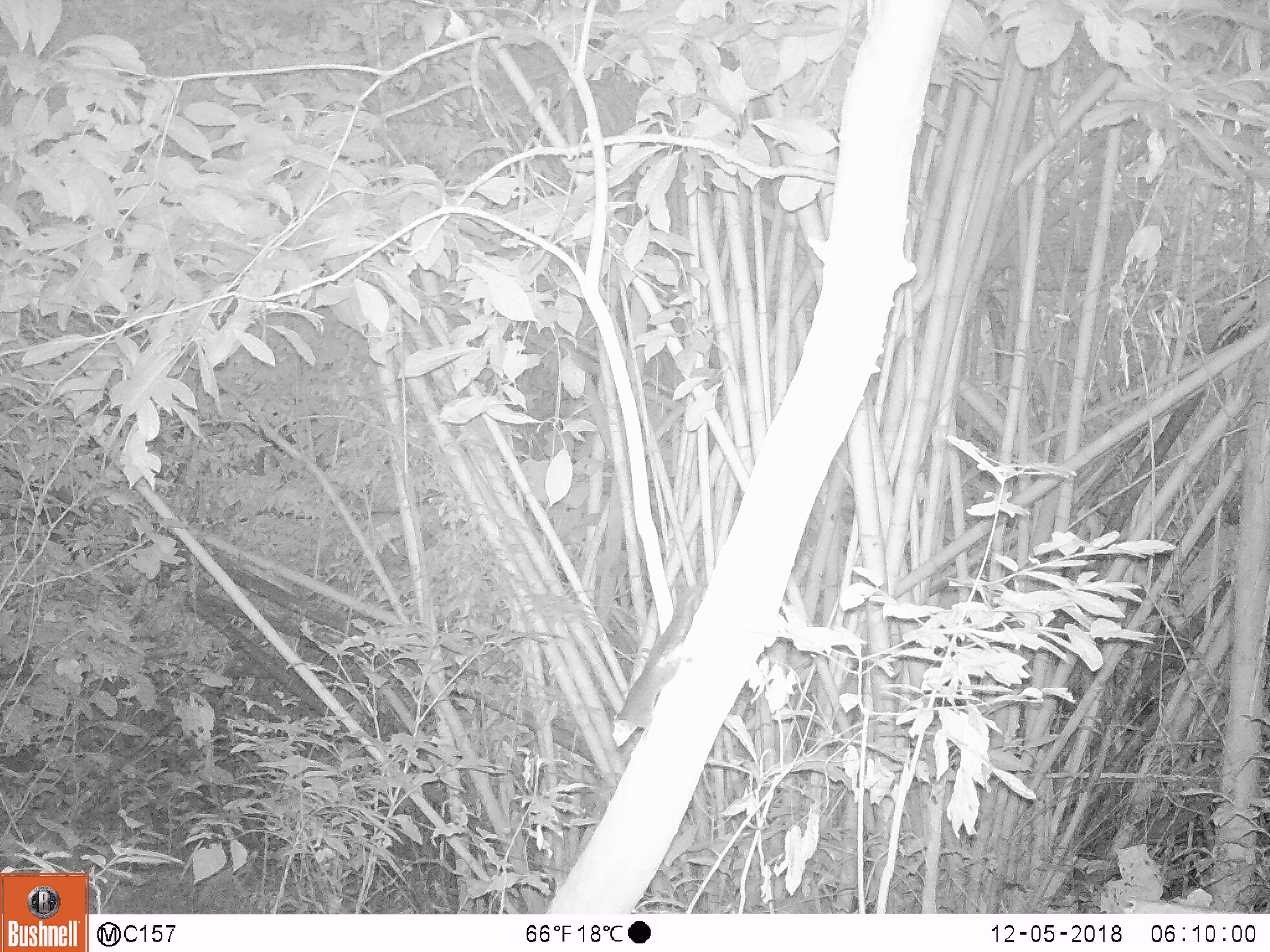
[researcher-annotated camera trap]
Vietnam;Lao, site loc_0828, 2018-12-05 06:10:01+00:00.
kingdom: Animalia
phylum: Chordata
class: Mammalia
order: Rodentia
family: Sciuridae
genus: Sciurus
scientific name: Sciurus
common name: squirrel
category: unidentified squirrel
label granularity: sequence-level